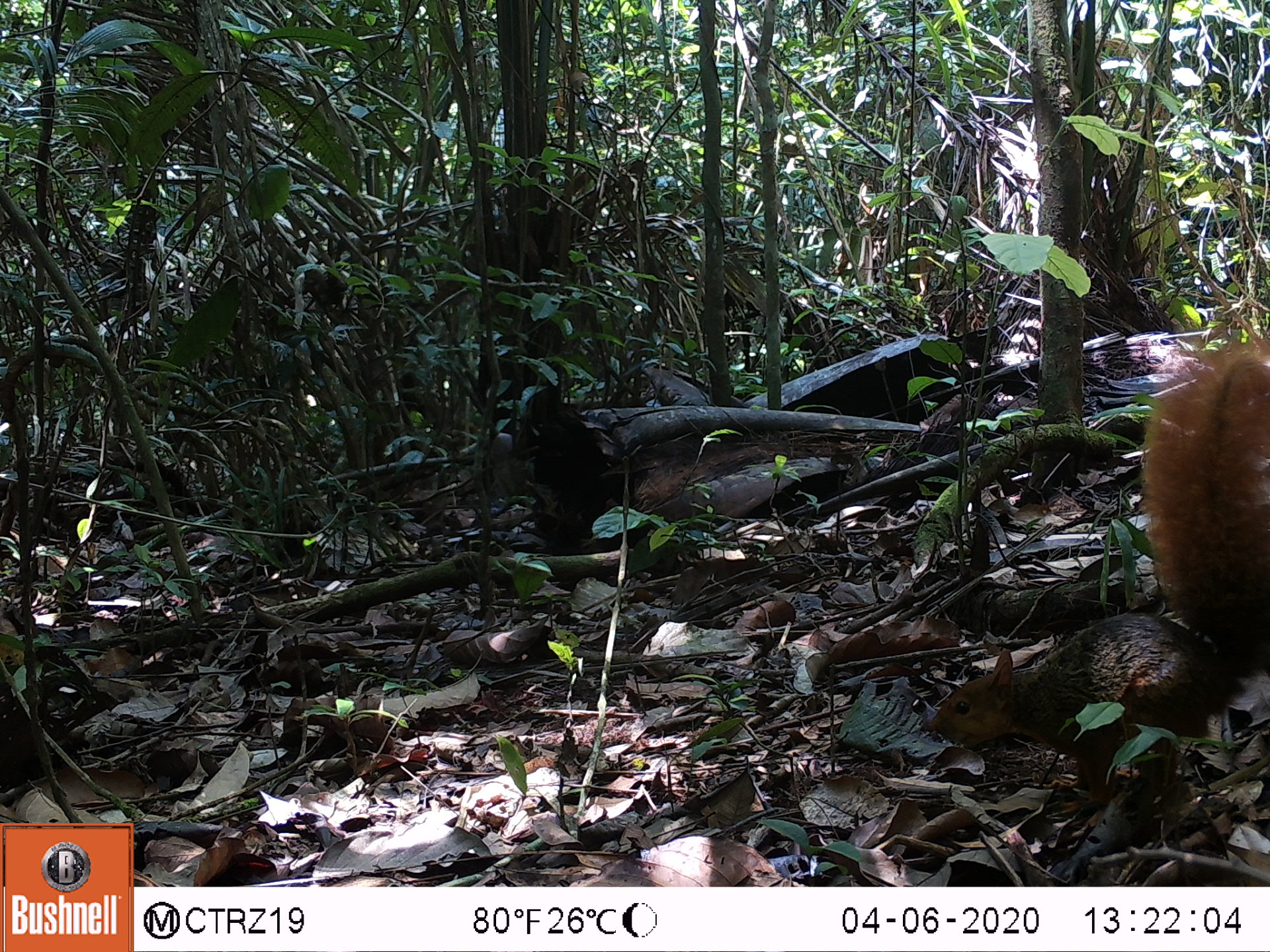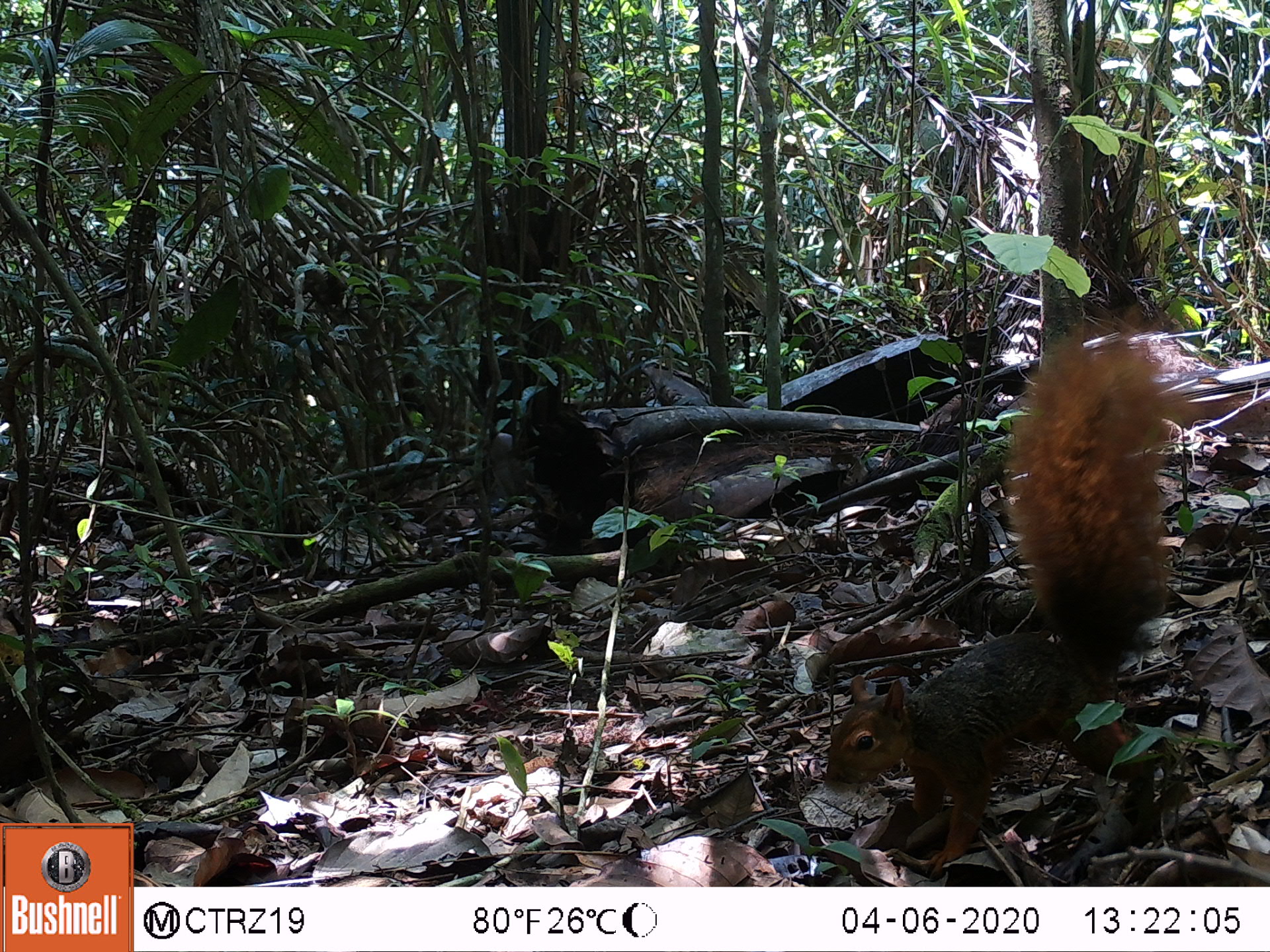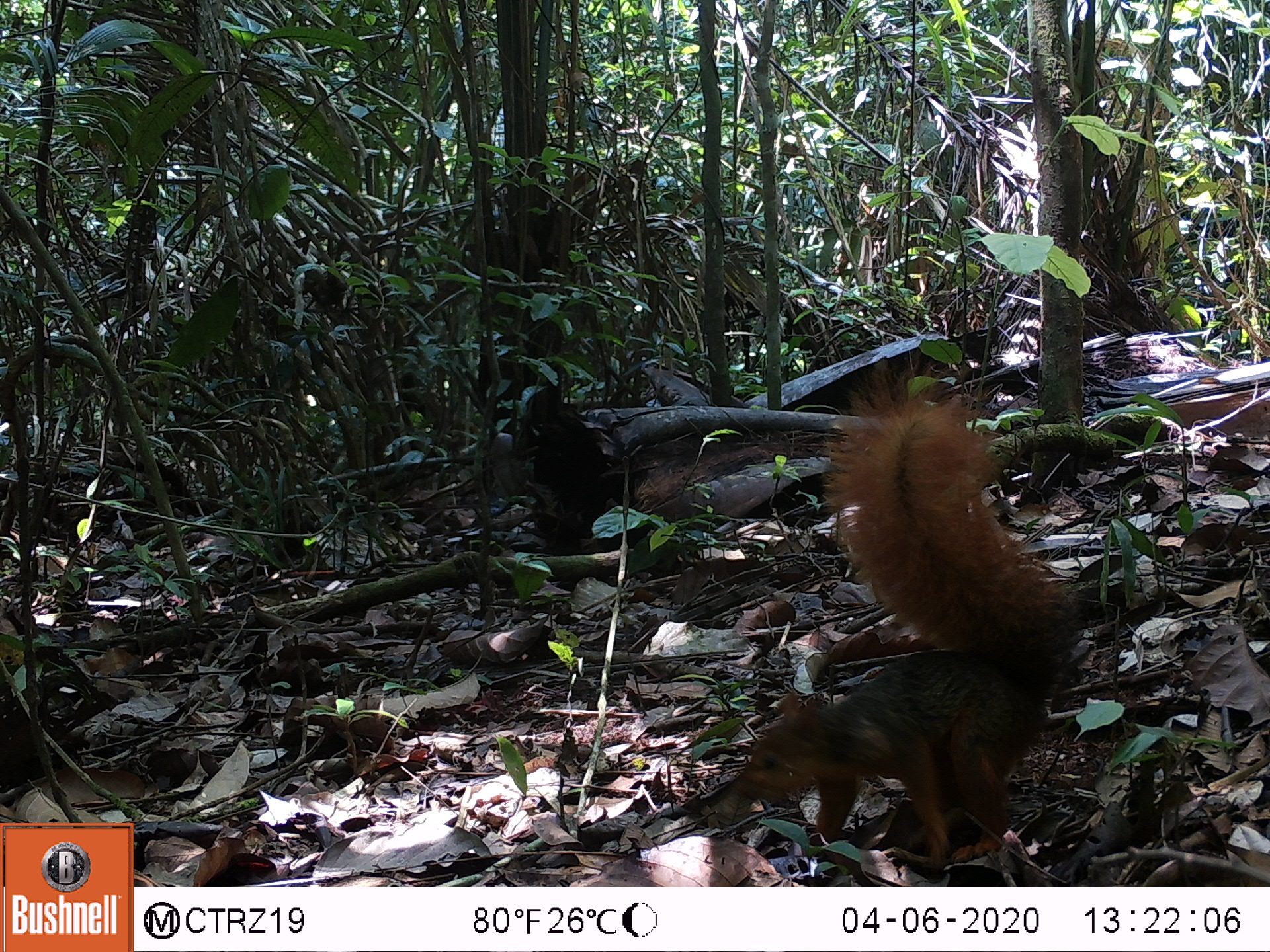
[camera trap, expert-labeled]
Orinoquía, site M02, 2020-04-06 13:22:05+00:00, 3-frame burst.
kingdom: Animalia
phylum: Chordata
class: Mammalia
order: Rodentia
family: Sciuridae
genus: Sciurus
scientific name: Sciurus igniventris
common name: northern amazon red squirrel